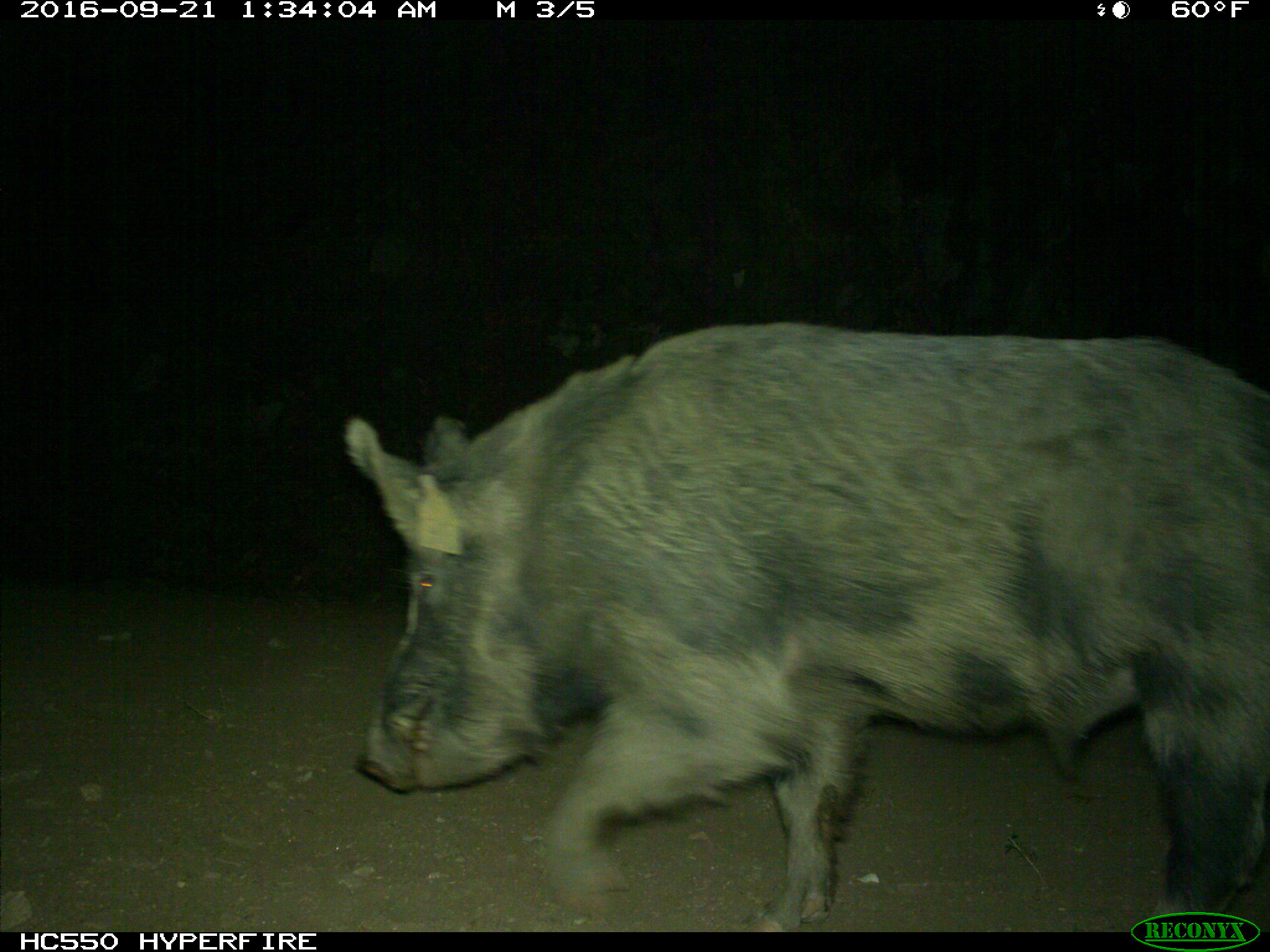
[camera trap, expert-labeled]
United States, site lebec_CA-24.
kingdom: Animalia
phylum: Chordata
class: Mammalia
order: Artiodactyla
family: Suidae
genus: Sus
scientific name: Sus scrofa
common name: wild boar